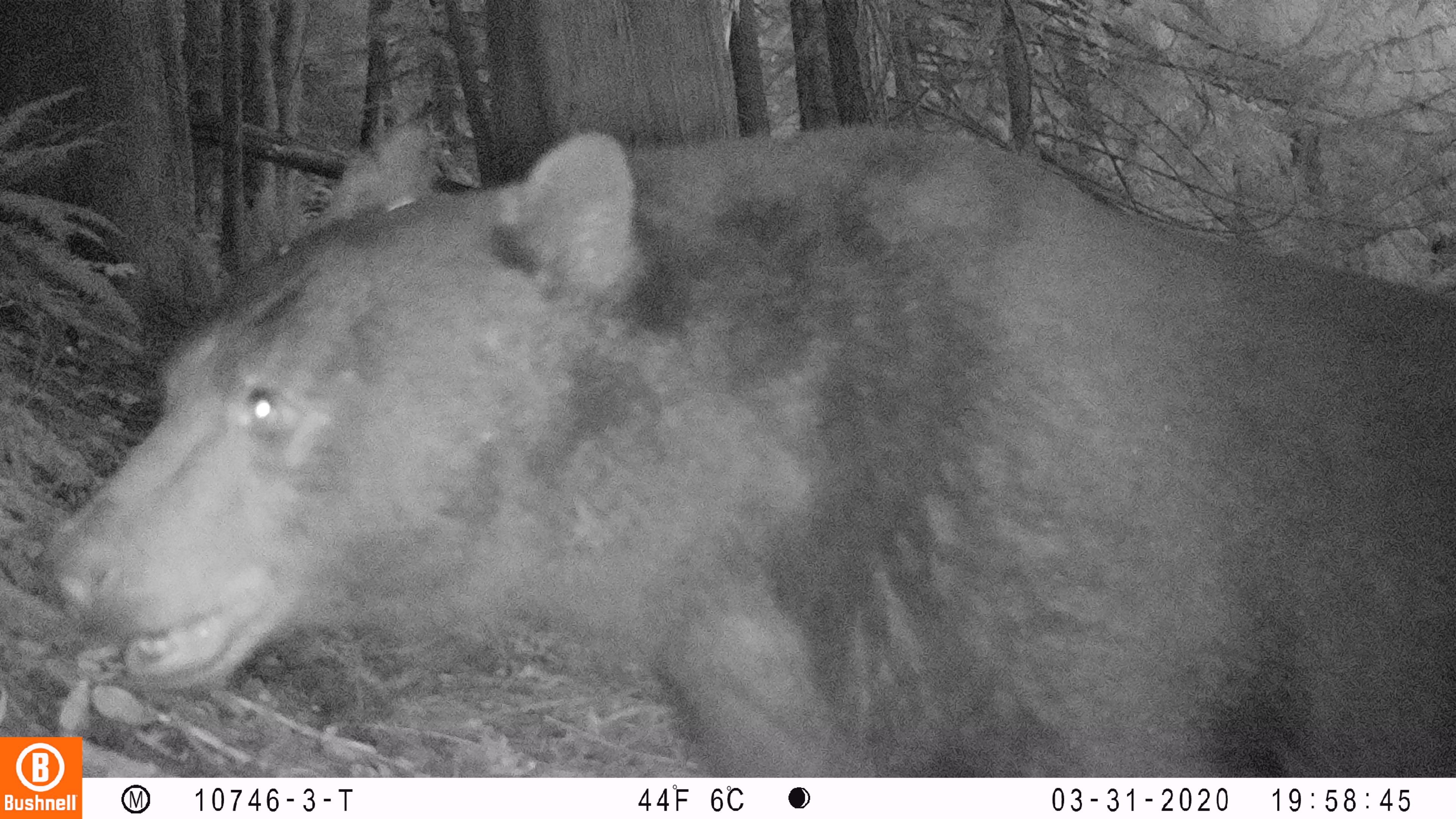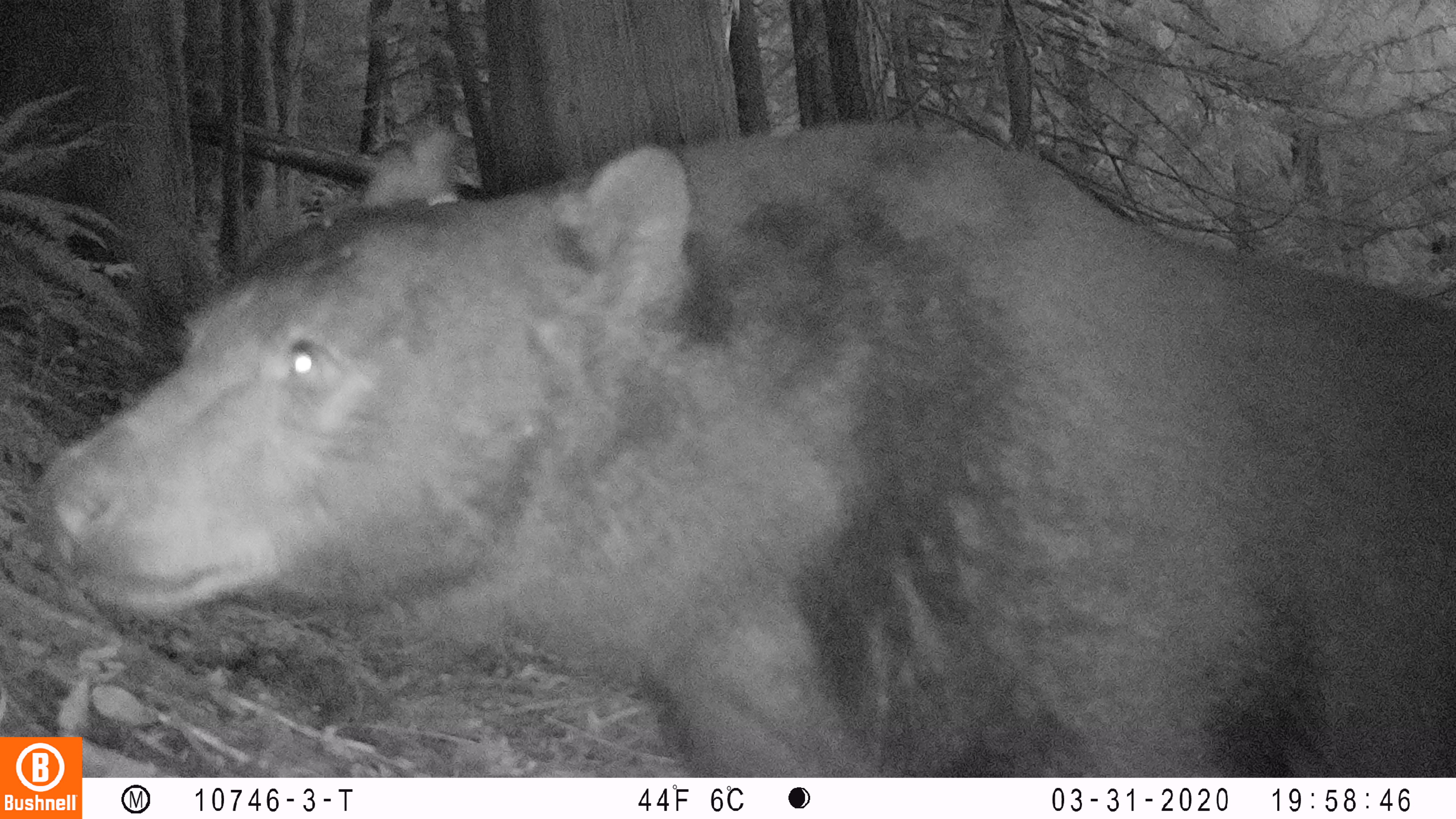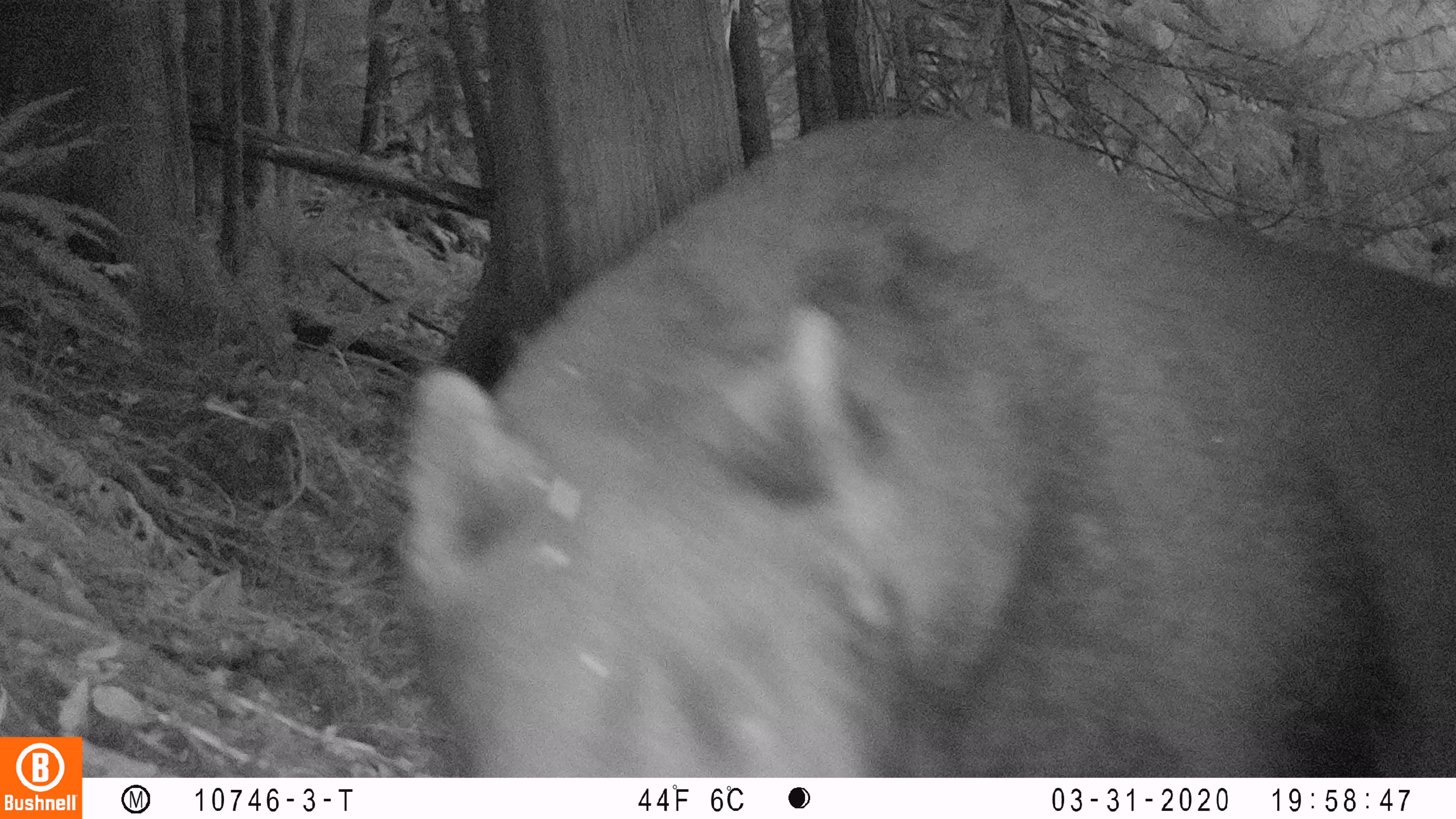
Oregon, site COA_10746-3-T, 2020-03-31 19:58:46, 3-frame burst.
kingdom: Animalia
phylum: Chordata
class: Mammalia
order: Carnivora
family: Ursidae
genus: Ursus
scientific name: Ursus americanus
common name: american black bear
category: black bear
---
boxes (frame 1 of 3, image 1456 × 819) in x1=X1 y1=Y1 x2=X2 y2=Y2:
black bear: x1=87 y1=123 x2=1454 y2=773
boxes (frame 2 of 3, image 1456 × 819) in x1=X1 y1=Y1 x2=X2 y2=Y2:
black bear: x1=11 y1=106 x2=1450 y2=731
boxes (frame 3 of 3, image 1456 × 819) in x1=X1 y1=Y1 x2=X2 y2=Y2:
black bear: x1=392 y1=112 x2=1450 y2=774